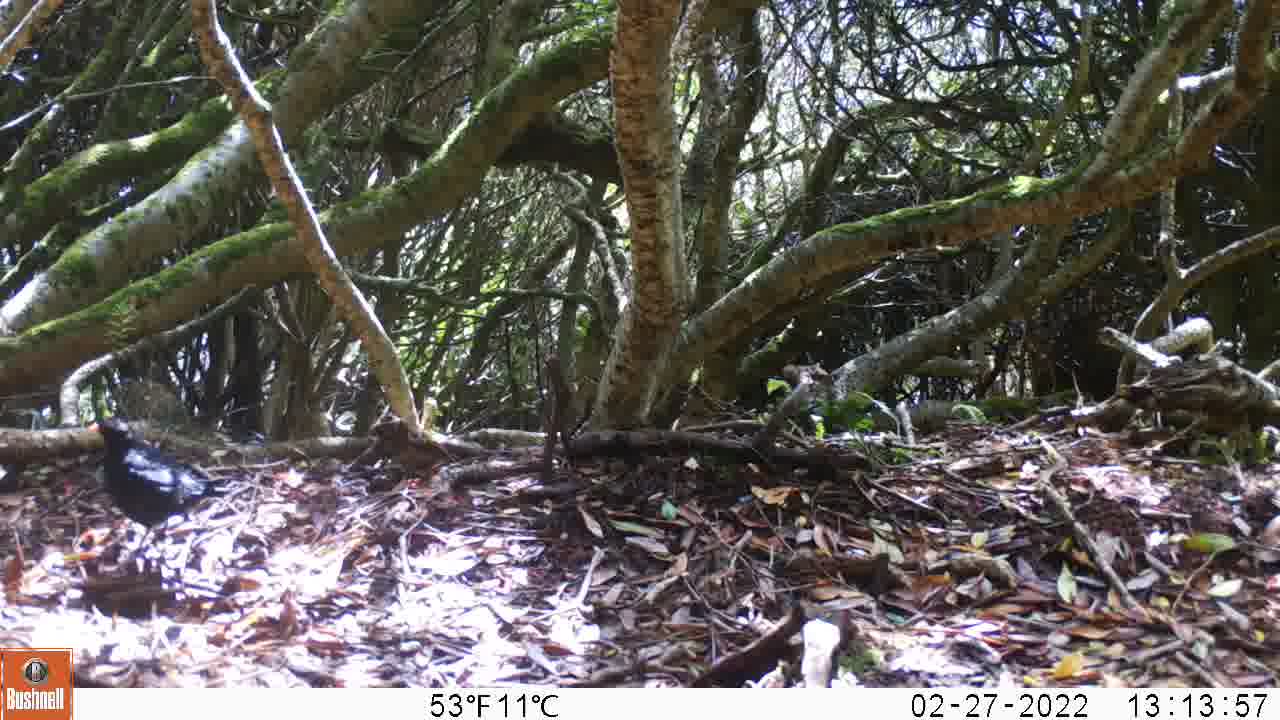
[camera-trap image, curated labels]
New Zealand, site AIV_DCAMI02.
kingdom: Animalia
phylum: Chordata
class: Aves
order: Passeriformes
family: Turdidae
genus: Turdus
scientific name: Turdus merula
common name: eurasian blackbird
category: blackbird